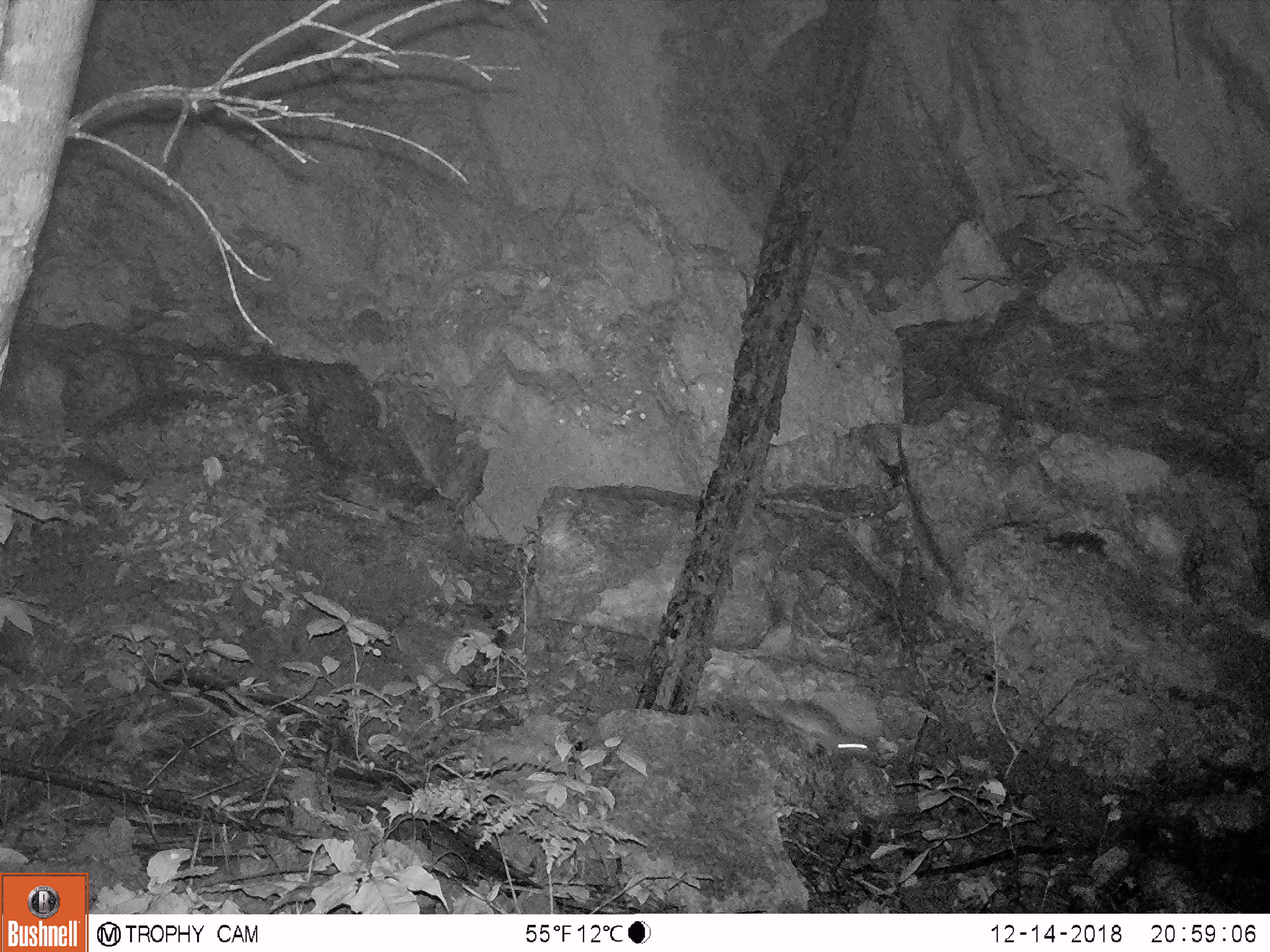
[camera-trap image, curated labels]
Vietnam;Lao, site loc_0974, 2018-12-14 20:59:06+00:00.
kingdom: Animalia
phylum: Chordata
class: Mammalia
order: Rodentia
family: Muridae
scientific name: Muridae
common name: old-world mice and rats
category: unidentified murid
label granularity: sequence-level